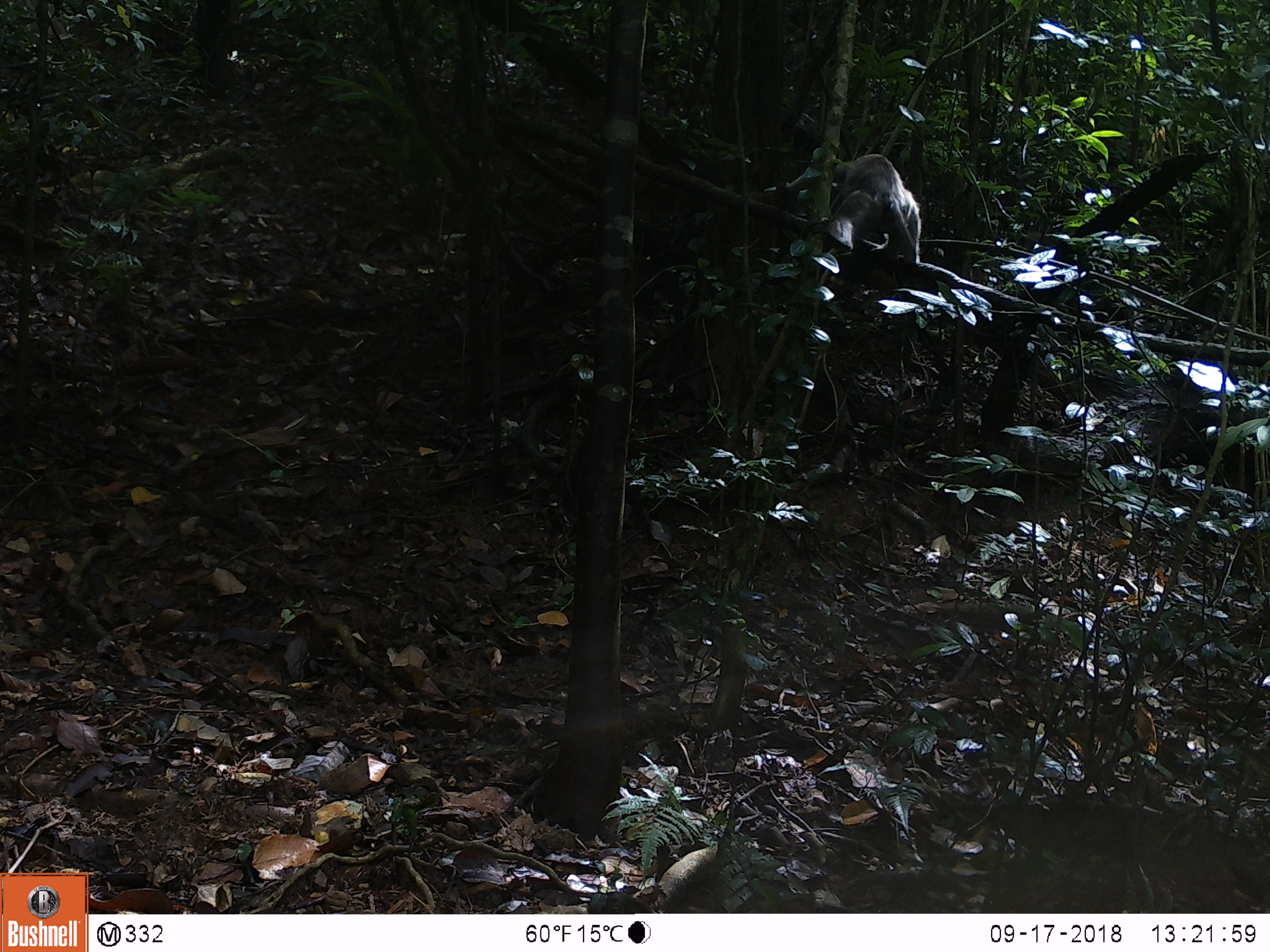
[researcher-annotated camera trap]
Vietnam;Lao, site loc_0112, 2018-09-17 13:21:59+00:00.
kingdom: Animalia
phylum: Chordata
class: Mammalia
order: Primates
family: Cercopithecidae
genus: Macaca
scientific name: Macaca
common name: macaques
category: assam or rhesus macaque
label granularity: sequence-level